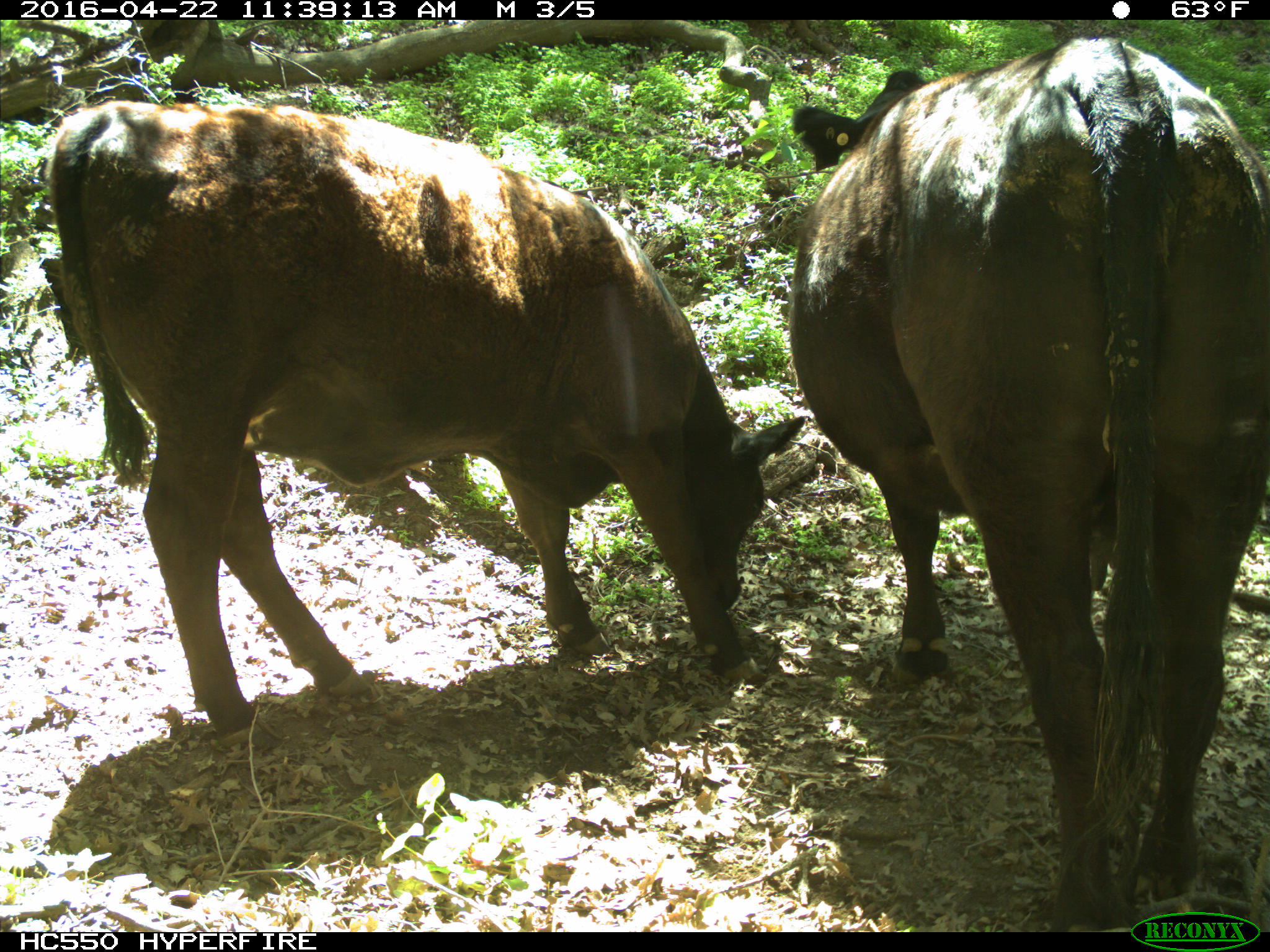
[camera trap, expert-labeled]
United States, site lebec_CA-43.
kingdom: Animalia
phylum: Chordata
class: Mammalia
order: Artiodactyla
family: Bovidae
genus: Bos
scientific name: Bos taurus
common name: domestic cow